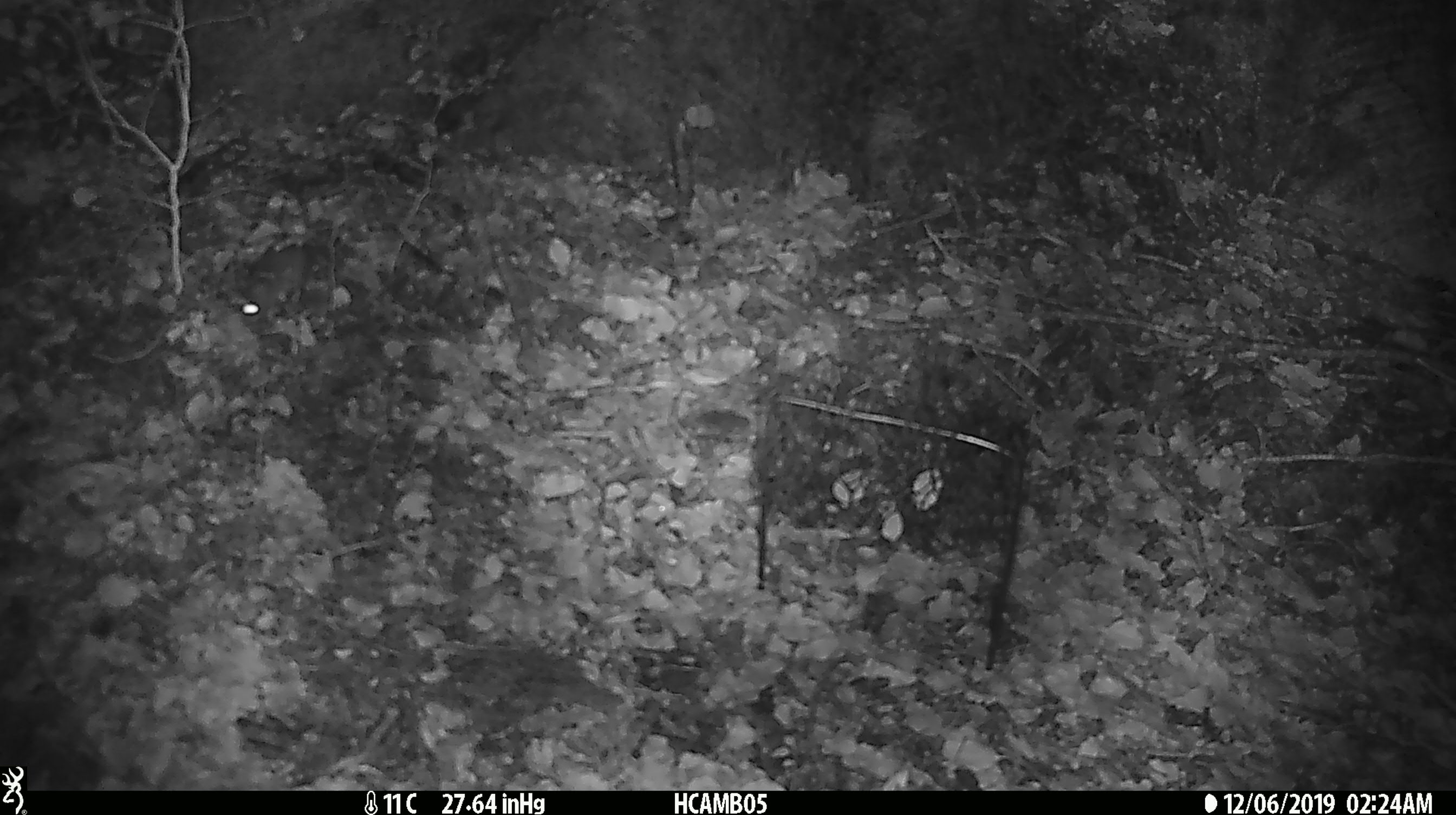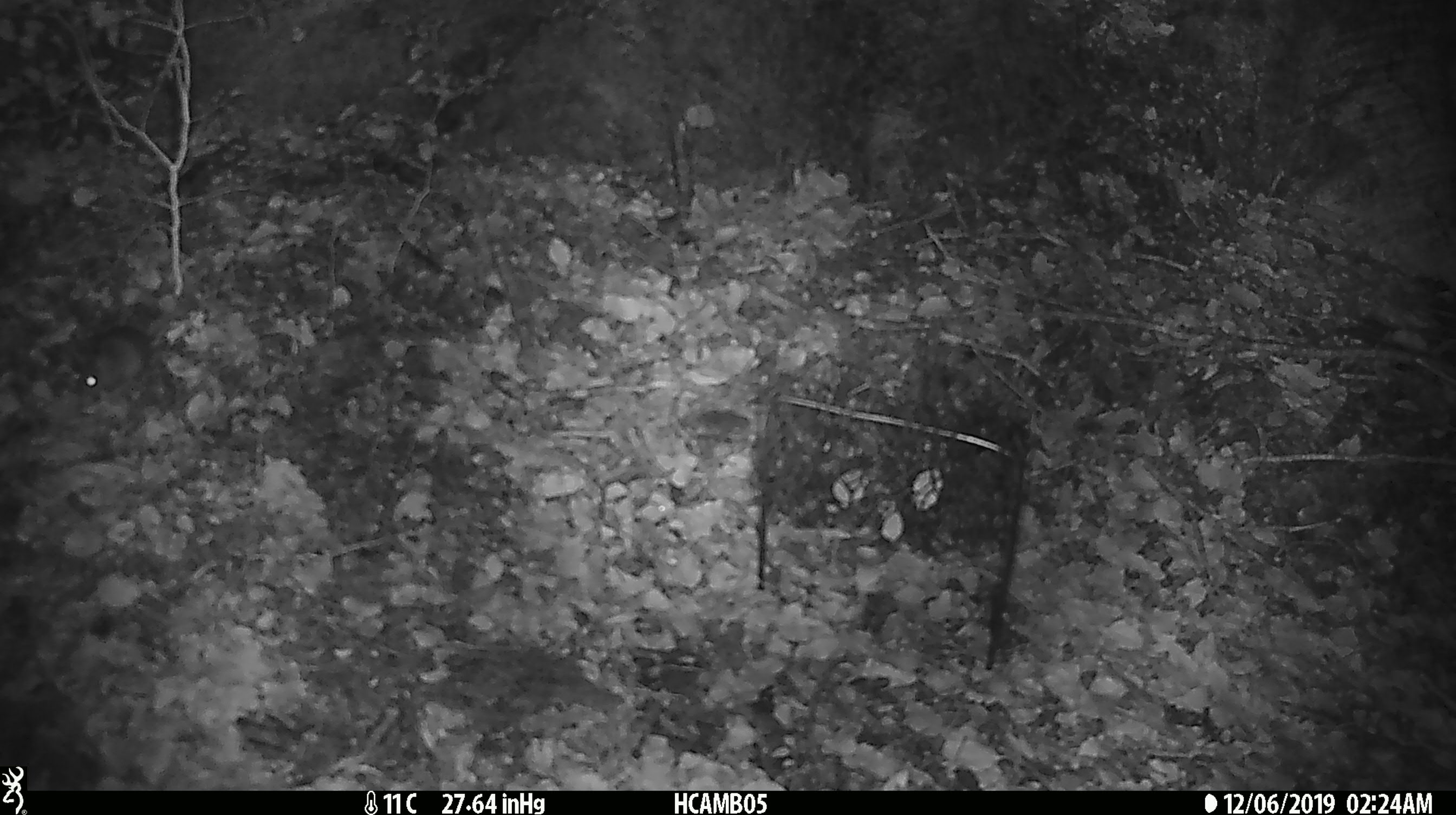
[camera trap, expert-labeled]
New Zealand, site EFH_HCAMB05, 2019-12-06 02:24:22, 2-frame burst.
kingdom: Animalia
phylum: Chordata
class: Mammalia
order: Rodentia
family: Muridae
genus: Mus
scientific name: Mus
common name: mouse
Mouse (Mus).